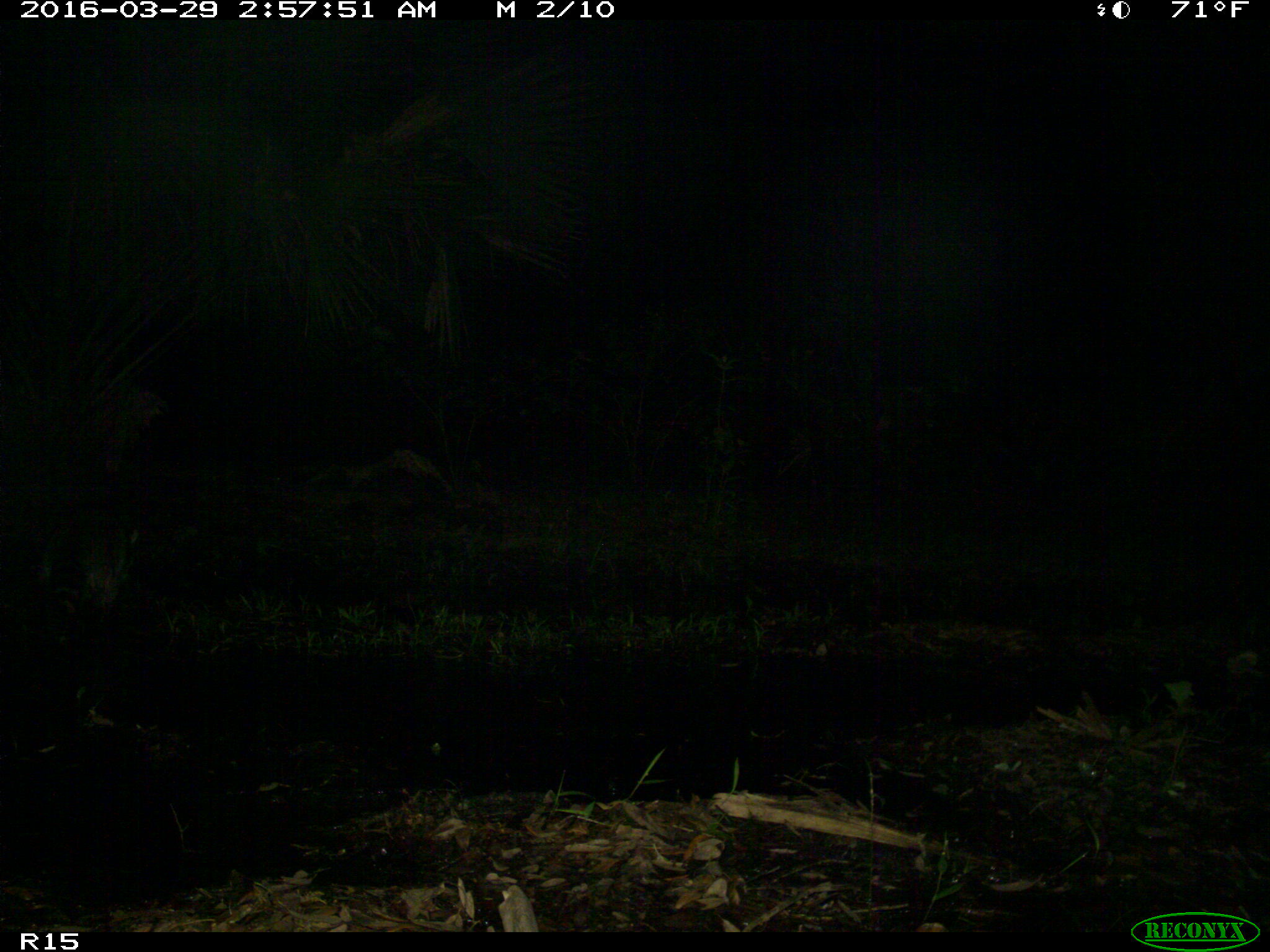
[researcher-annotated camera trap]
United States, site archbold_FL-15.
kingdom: Animalia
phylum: Chordata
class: Mammalia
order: Carnivora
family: Procyonidae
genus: Procyon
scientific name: Procyon lotor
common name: common raccoon